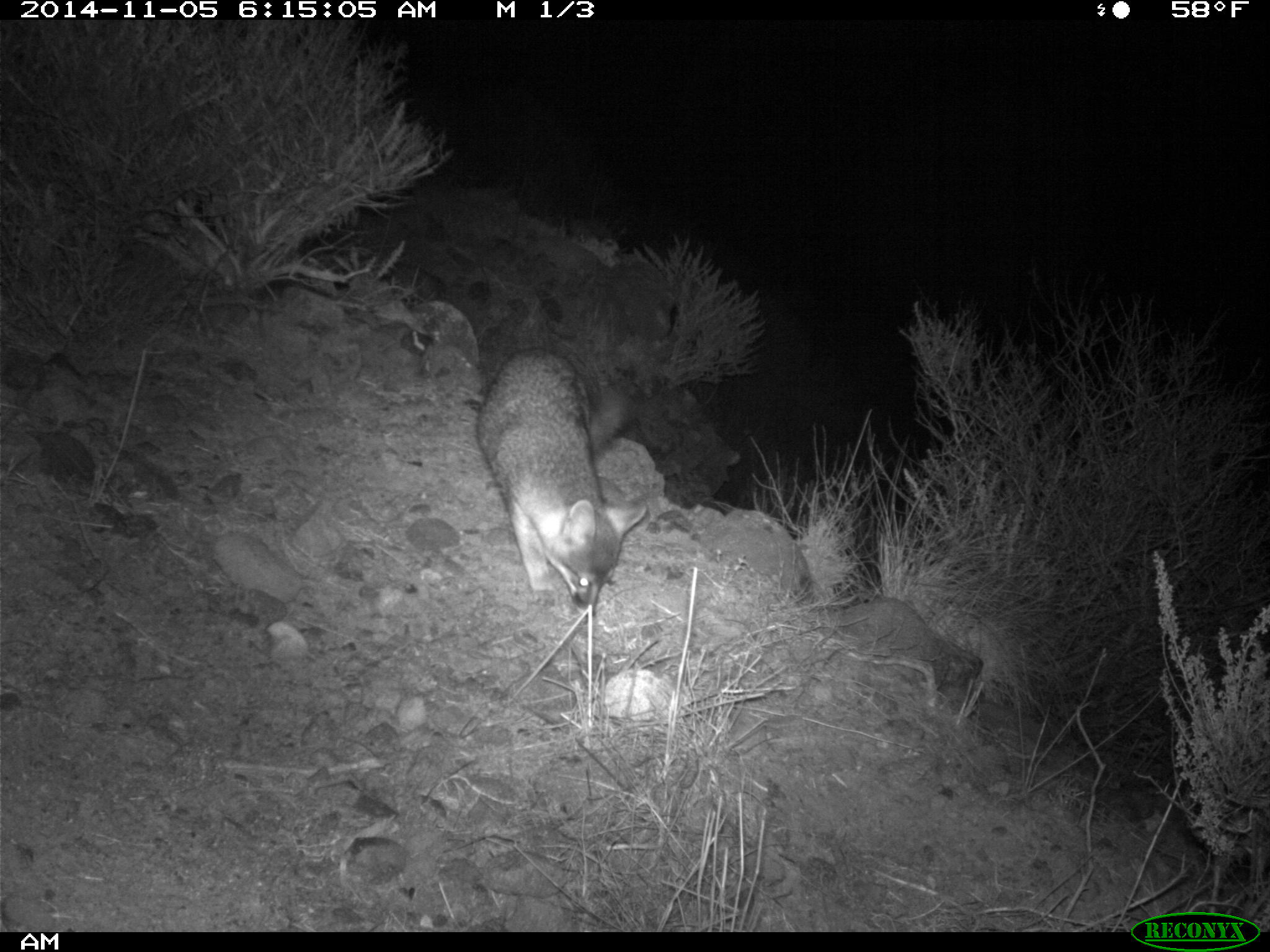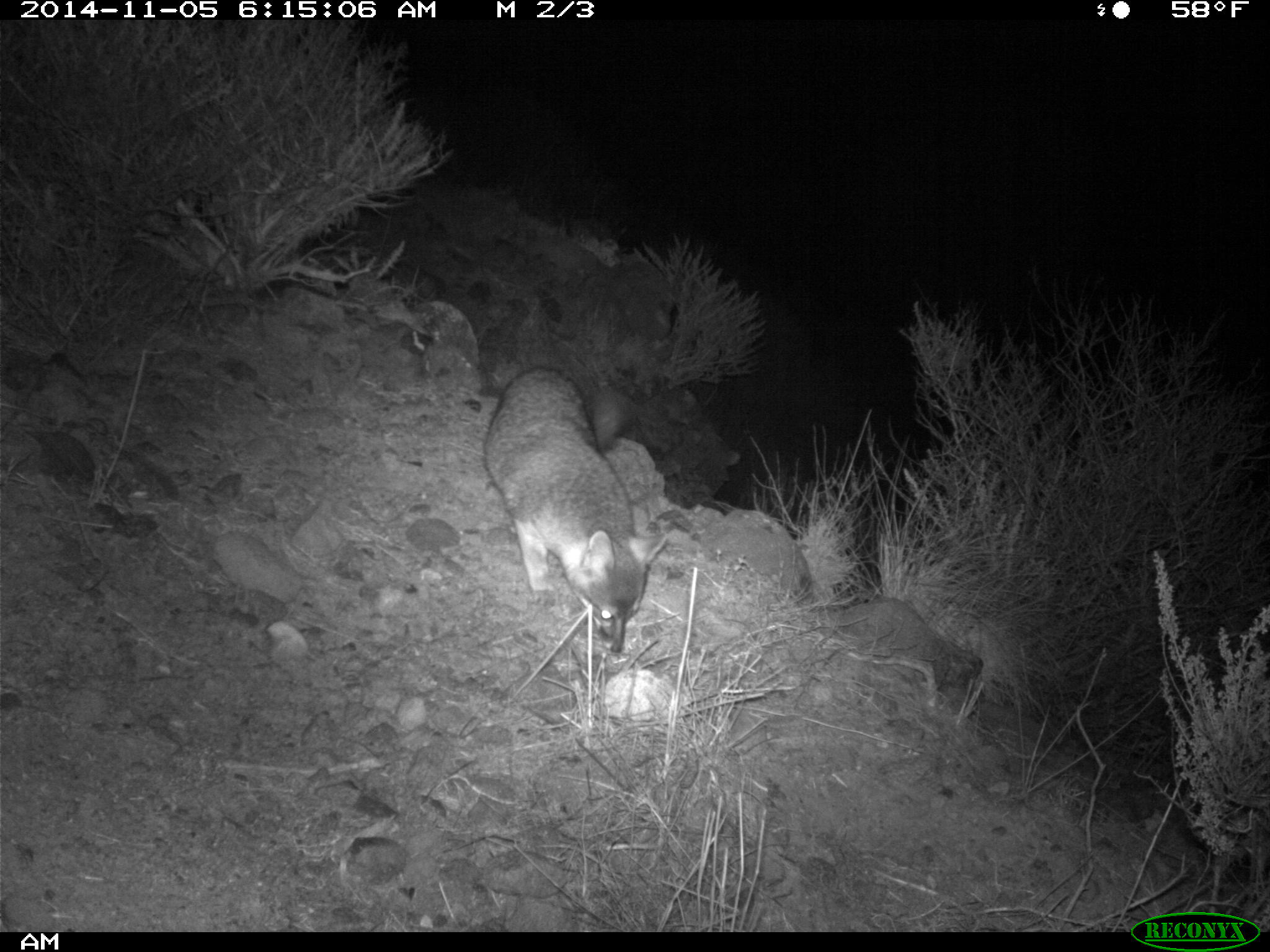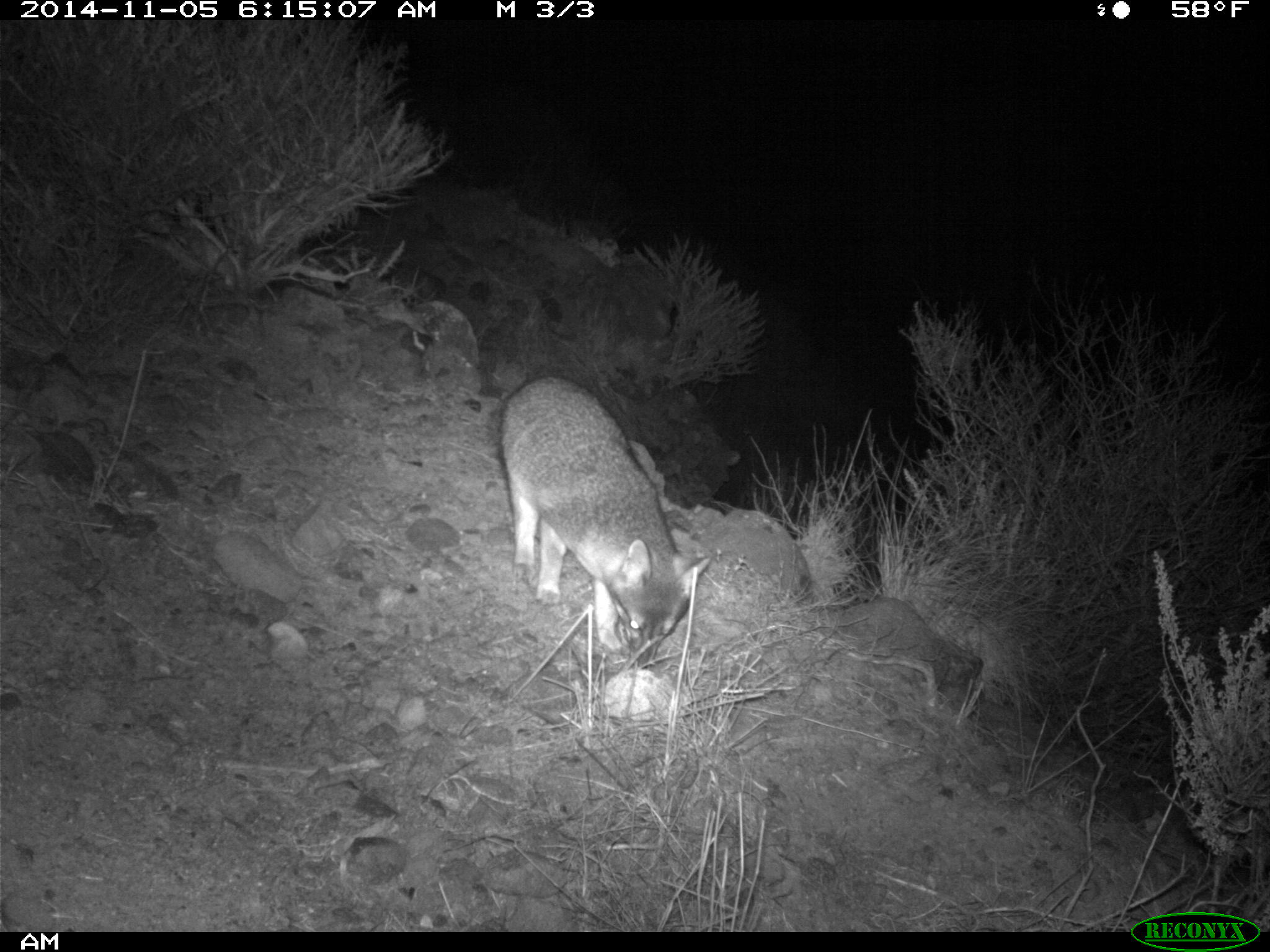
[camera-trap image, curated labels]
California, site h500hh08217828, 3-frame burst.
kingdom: Animalia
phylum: Chordata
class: Mammalia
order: Carnivora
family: Canidae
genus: Urocyon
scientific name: Urocyon littoralis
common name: island fox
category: fox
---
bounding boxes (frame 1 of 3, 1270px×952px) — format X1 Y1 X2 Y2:
fox: 475 346 649 617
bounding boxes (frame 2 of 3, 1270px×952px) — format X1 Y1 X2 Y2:
fox: 484 361 665 656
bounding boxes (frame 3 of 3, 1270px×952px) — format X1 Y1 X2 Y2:
fox: 501 376 711 669